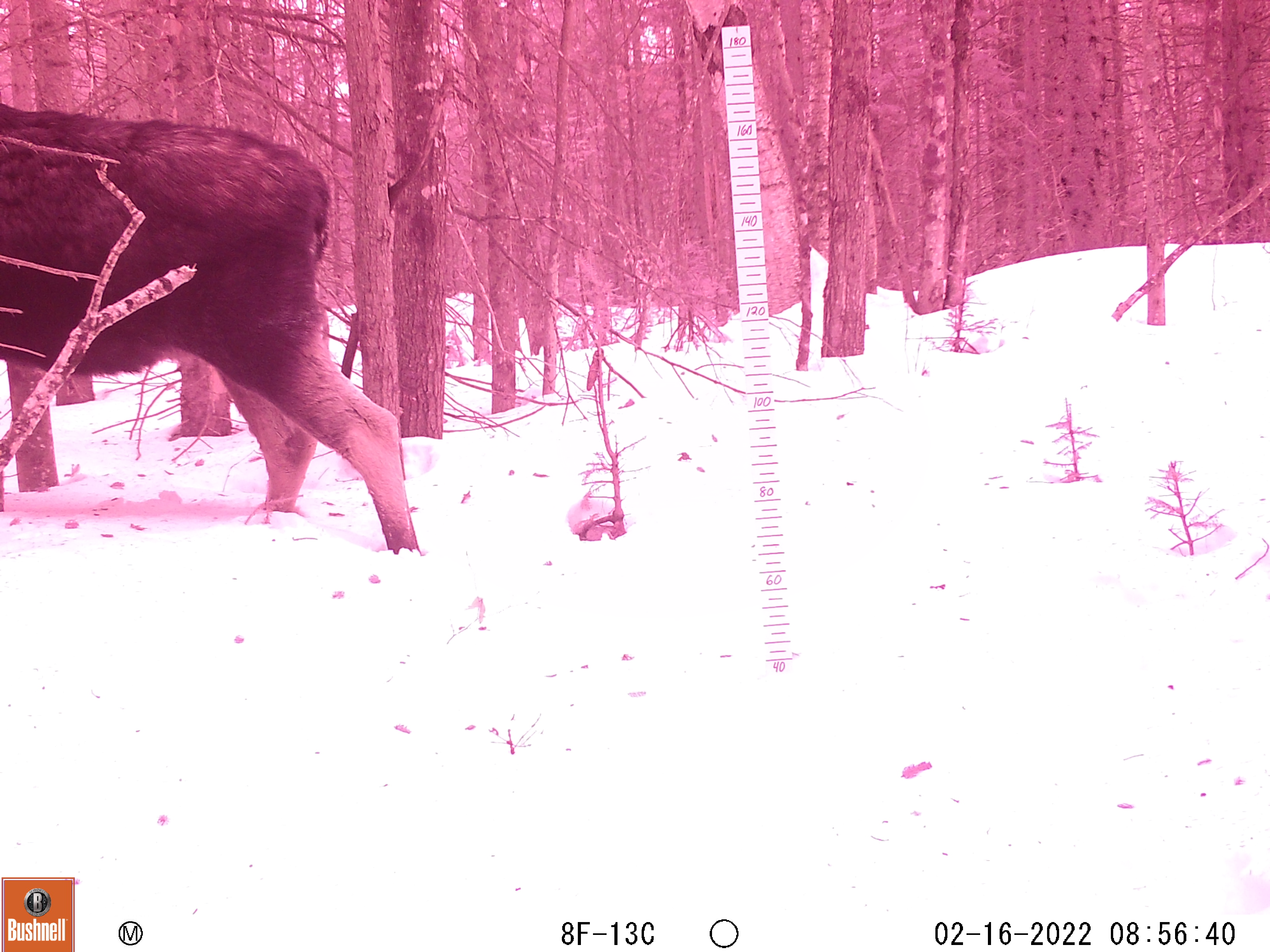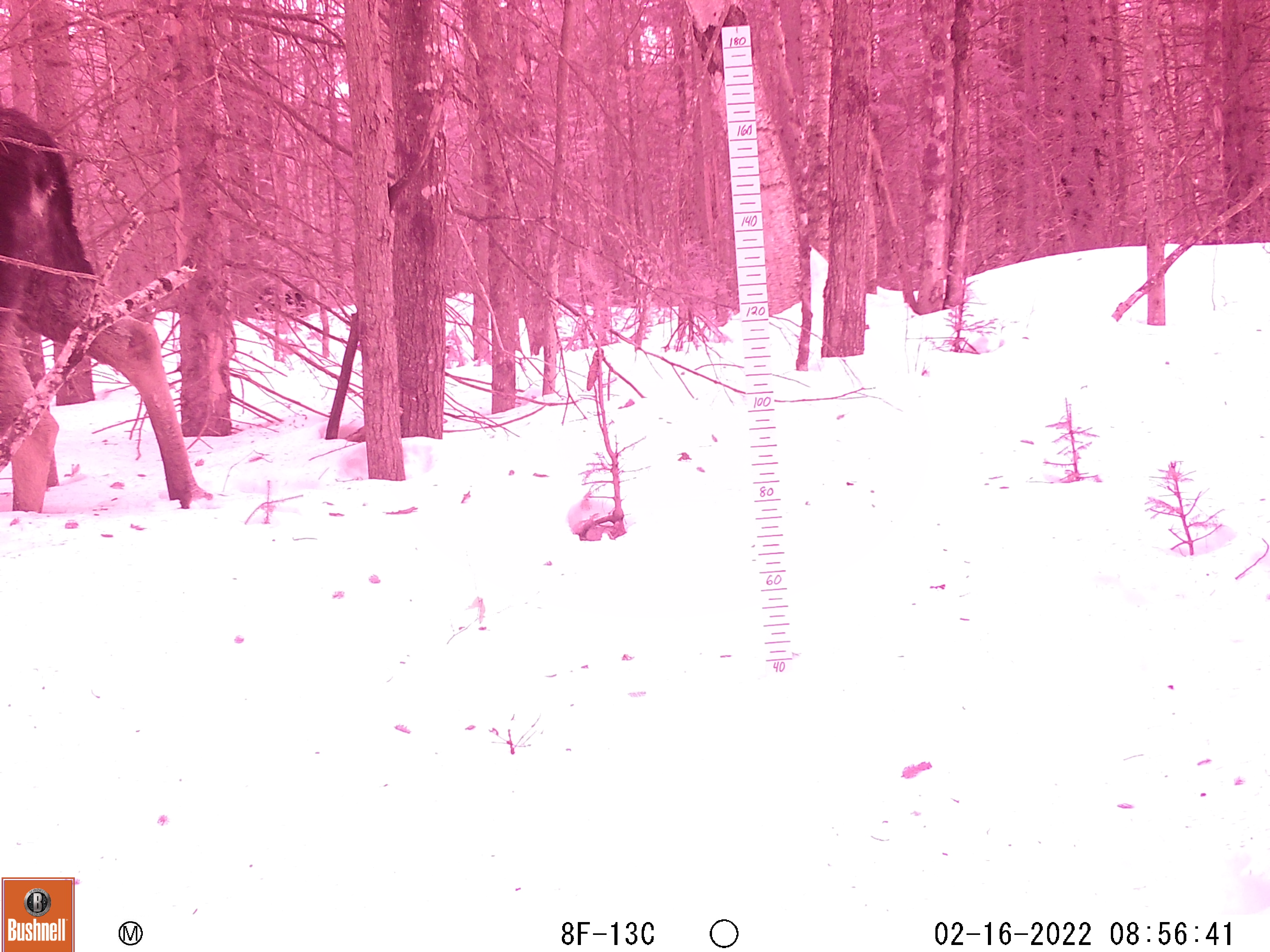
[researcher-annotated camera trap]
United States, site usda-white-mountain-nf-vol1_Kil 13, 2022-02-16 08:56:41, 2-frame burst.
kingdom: Animalia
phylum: Chordata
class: Mammalia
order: Artiodactyla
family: Cervidae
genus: Alces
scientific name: Alces alces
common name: moose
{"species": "moose (Alces alces)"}